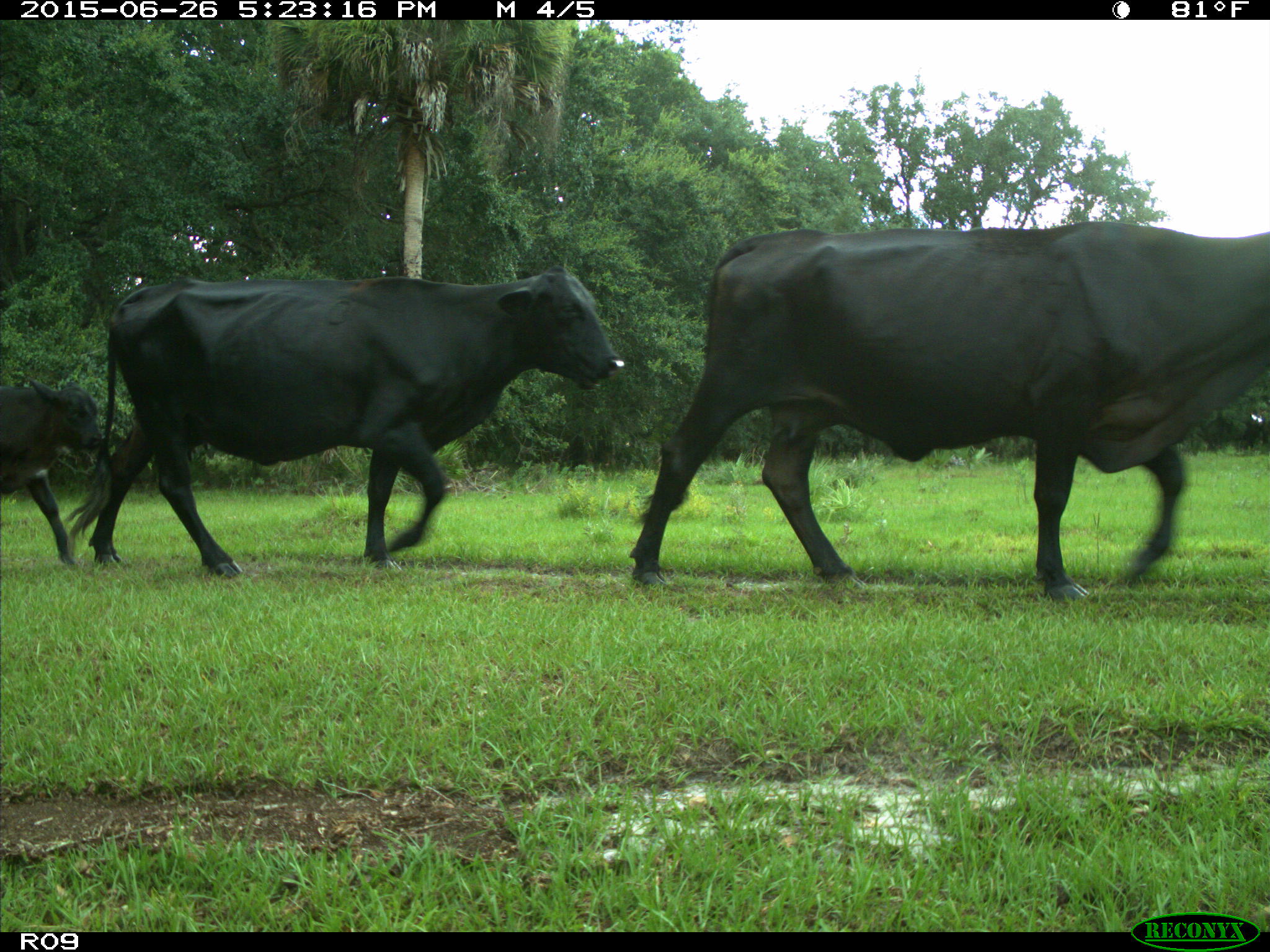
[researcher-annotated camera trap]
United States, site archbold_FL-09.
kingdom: Animalia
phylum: Chordata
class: Mammalia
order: Artiodactyla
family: Bovidae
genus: Bos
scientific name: Bos taurus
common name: domestic cow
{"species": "Bos taurus (domestic cow)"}